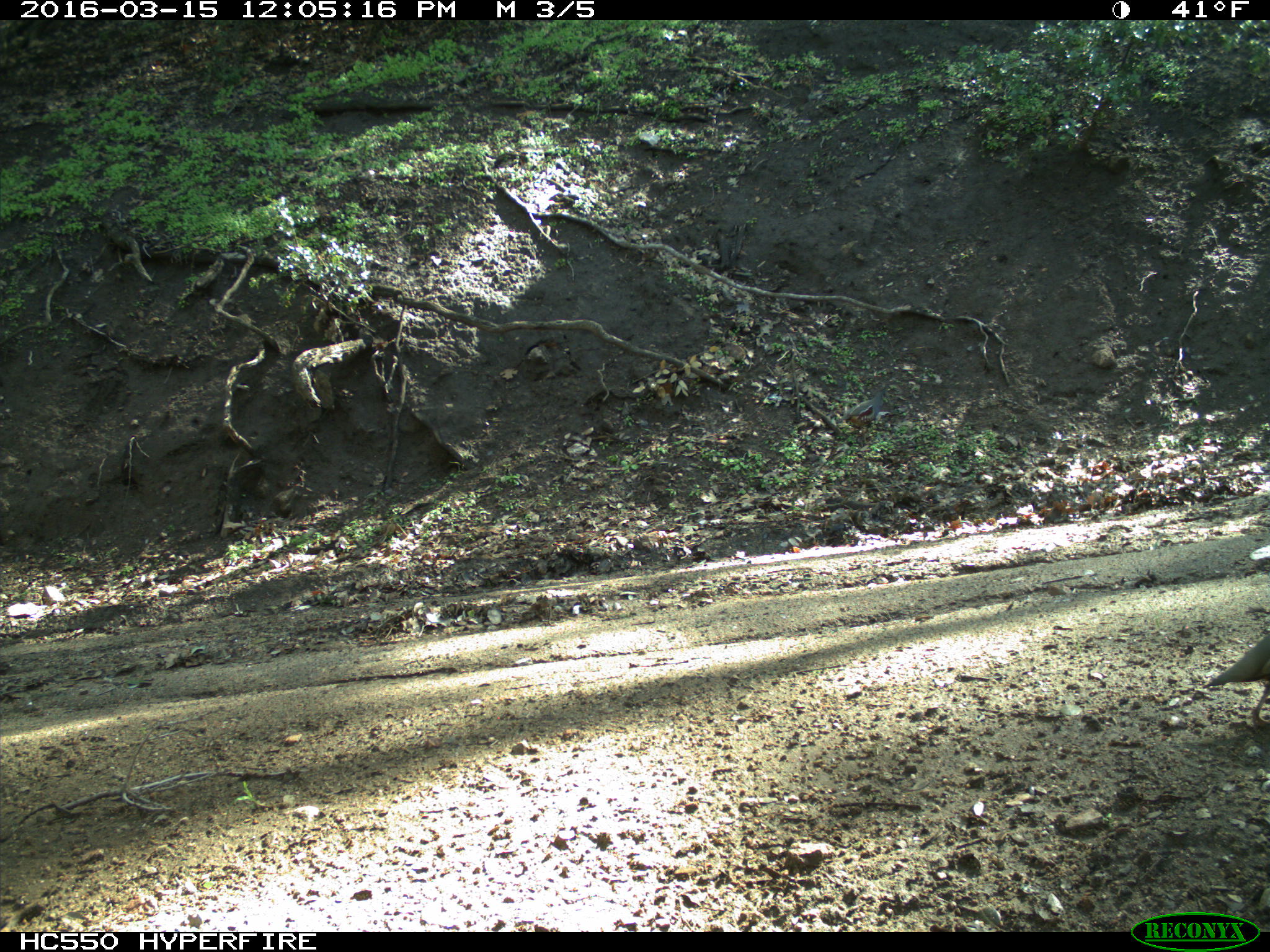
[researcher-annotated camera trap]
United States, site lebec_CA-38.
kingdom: Animalia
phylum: Chordata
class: Aves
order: Galliformes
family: Odontophoridae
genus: Callipepla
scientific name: Callipepla californica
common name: california quail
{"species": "Callipepla californica (california quail)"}